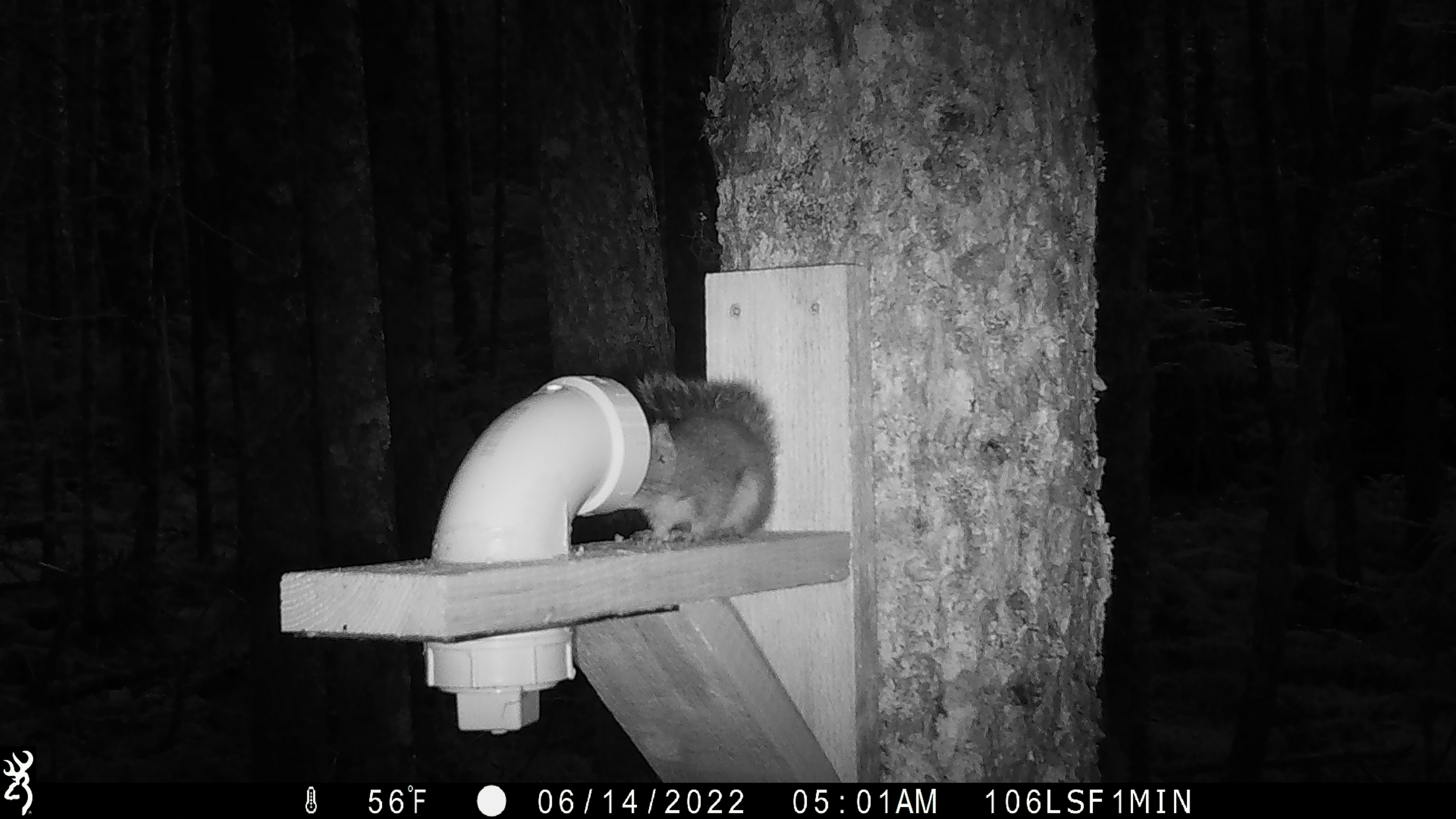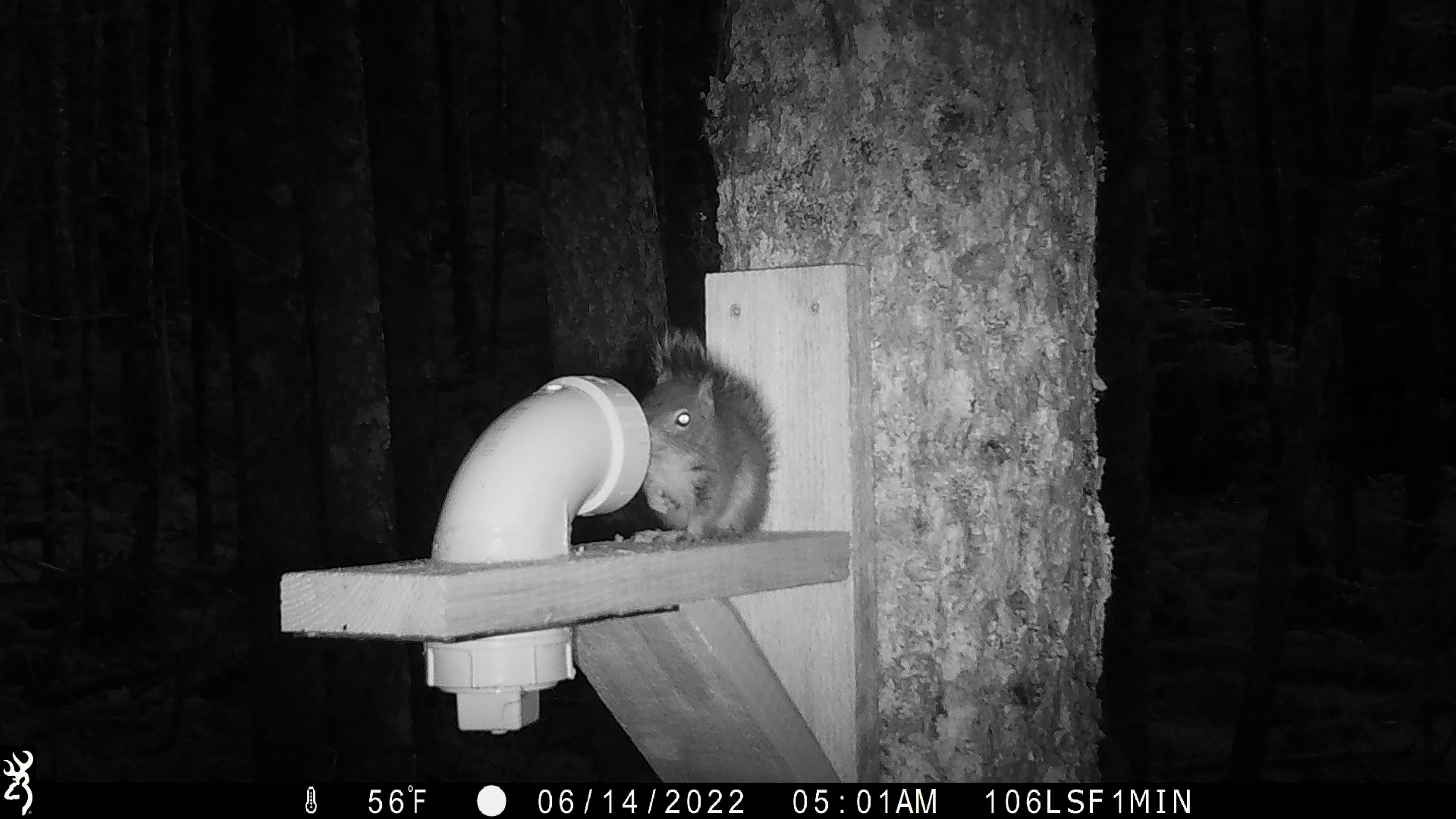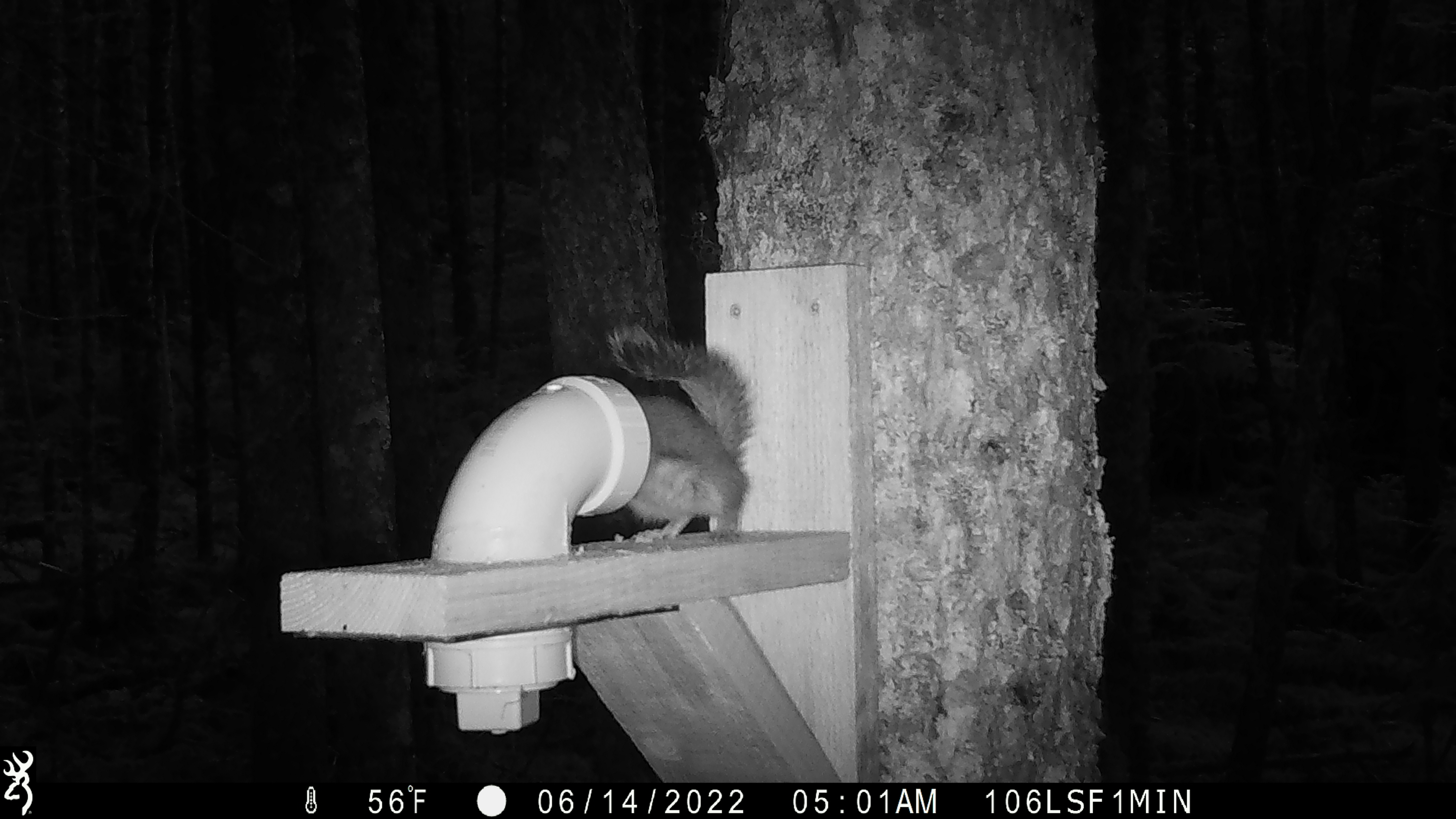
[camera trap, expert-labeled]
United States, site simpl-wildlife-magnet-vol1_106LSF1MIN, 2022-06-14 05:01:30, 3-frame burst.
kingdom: Animalia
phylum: Chordata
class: Mammalia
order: Rodentia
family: Sciuridae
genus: Tamiasciurus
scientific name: Tamiasciurus hudsonicus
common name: red squirrel